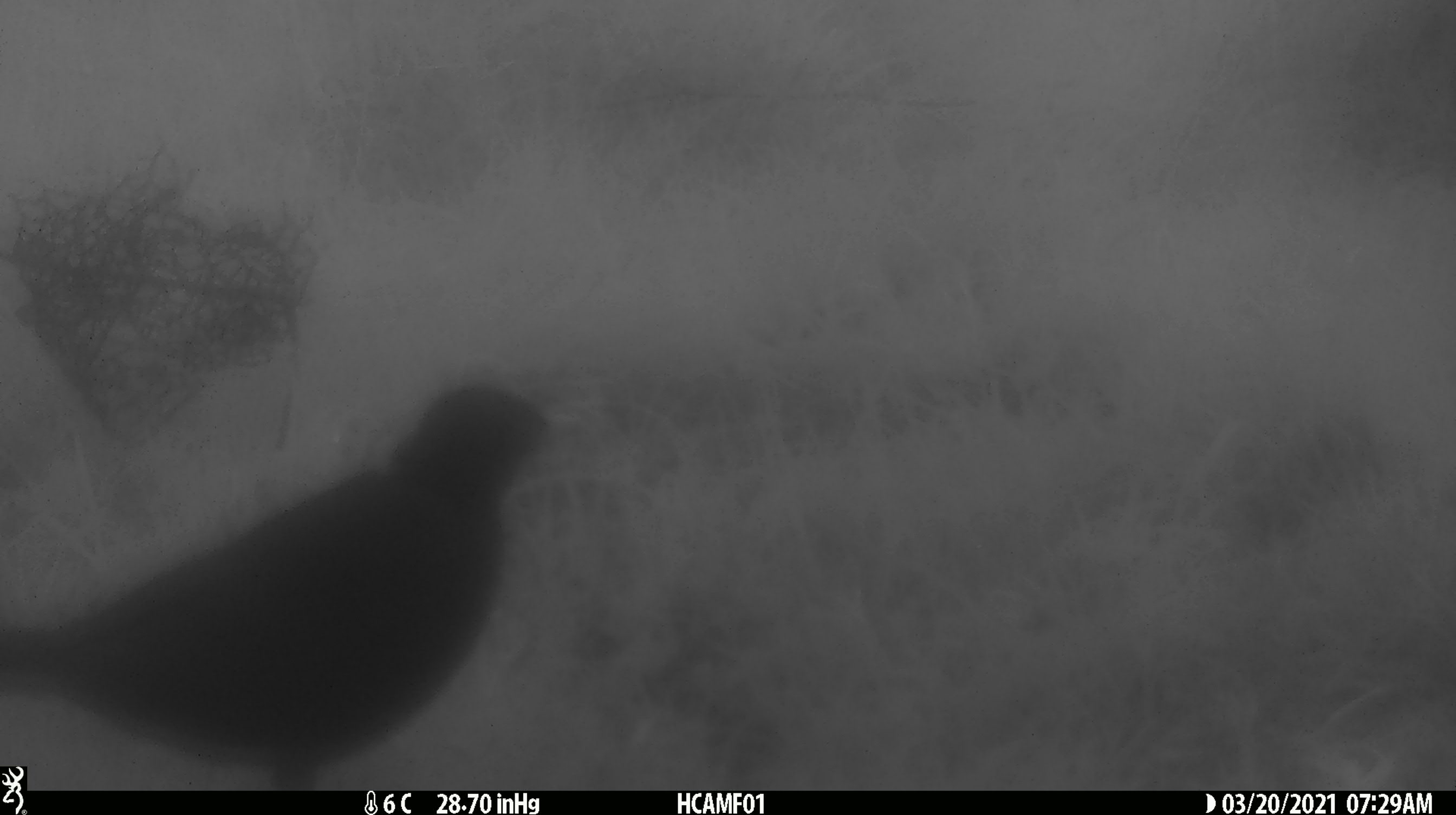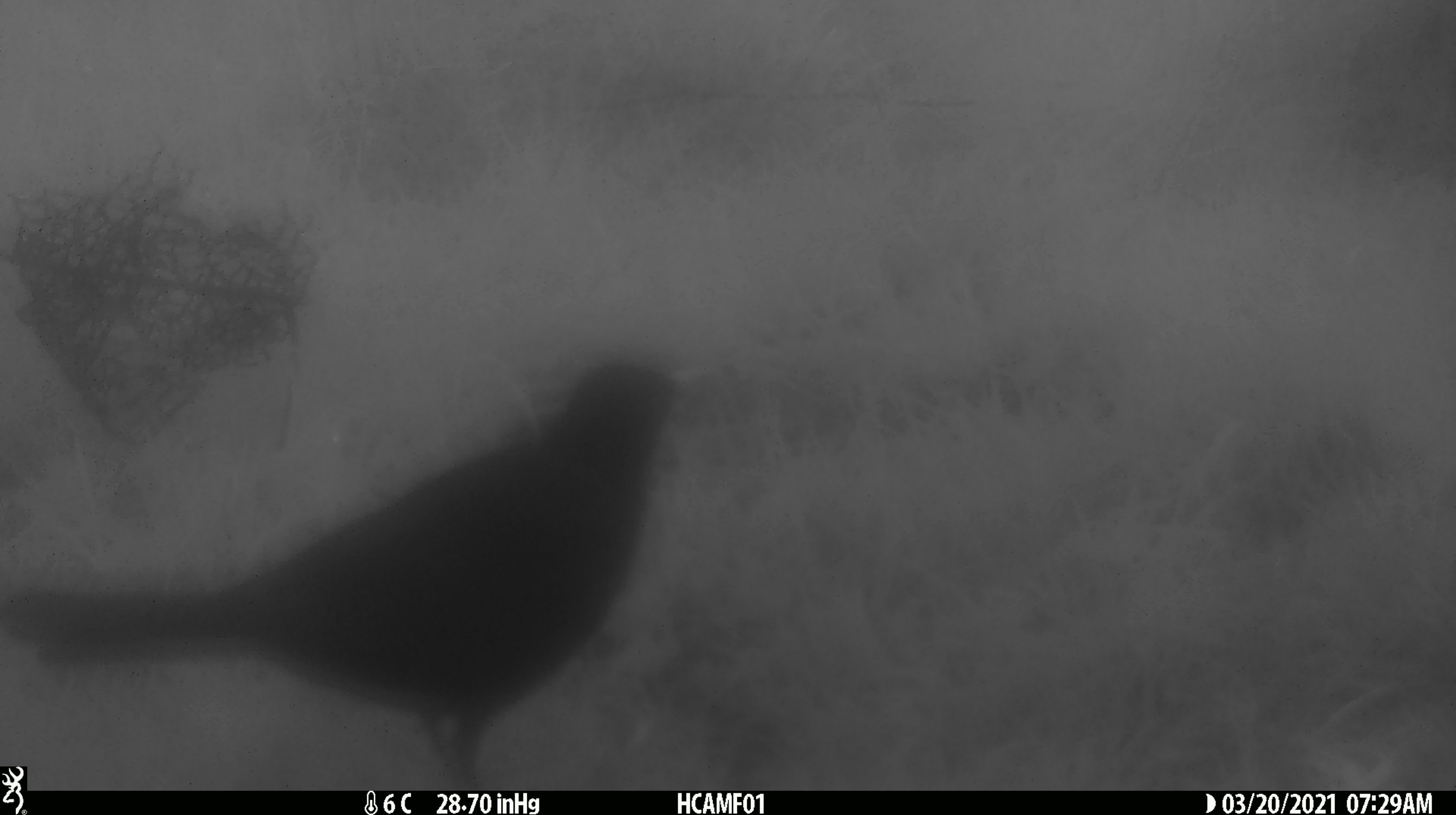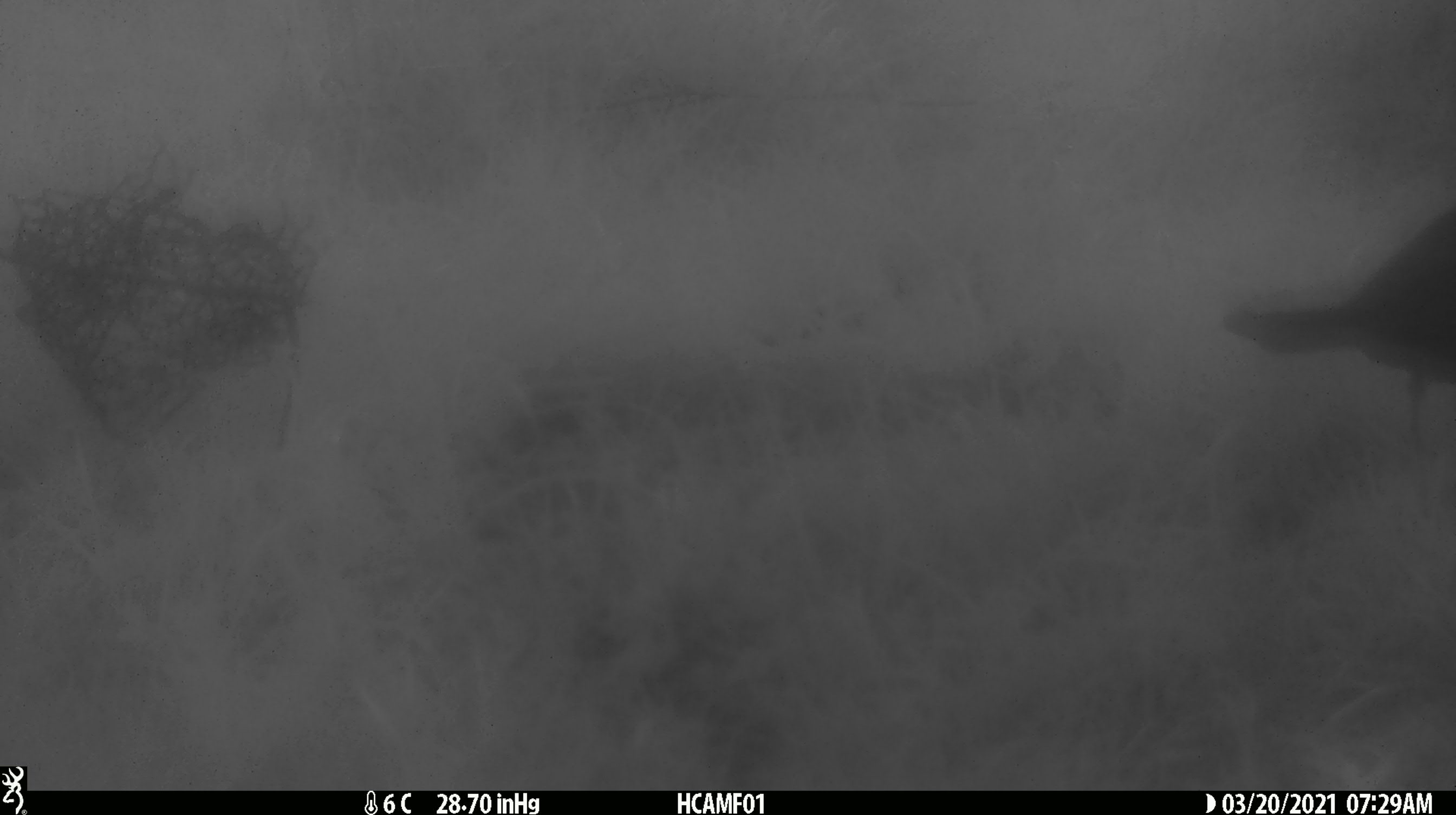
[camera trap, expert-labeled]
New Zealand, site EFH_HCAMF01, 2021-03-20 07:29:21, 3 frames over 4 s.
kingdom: Animalia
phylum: Chordata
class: Aves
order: Passeriformes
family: Turdidae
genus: Turdus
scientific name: Turdus merula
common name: eurasian blackbird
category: blackbird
Blackbird (eurasian blackbird) (Turdus merula).